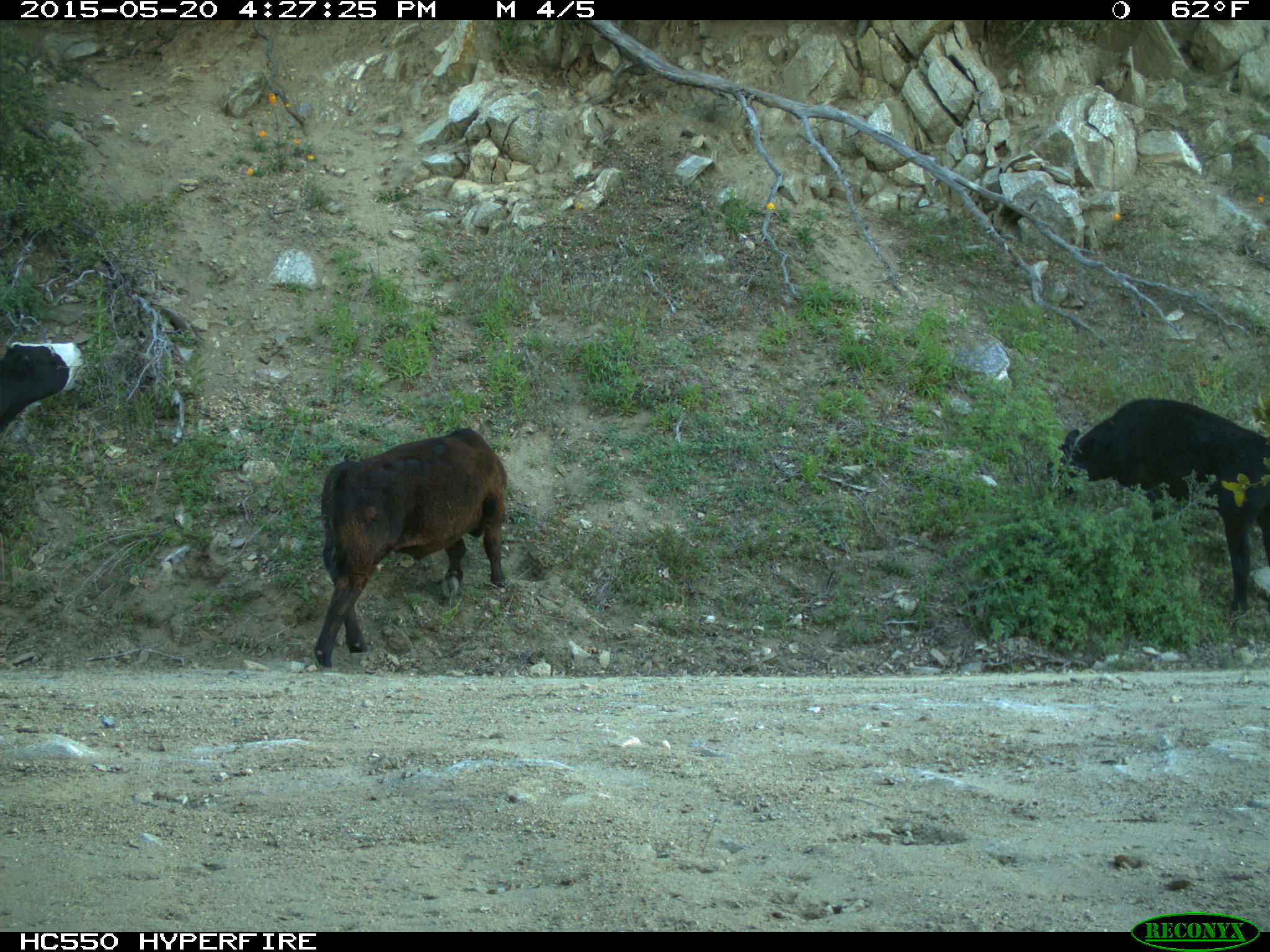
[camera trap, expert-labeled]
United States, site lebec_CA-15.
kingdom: Animalia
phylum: Chordata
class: Mammalia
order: Artiodactyla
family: Bovidae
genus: Bos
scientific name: Bos taurus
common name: domestic cow